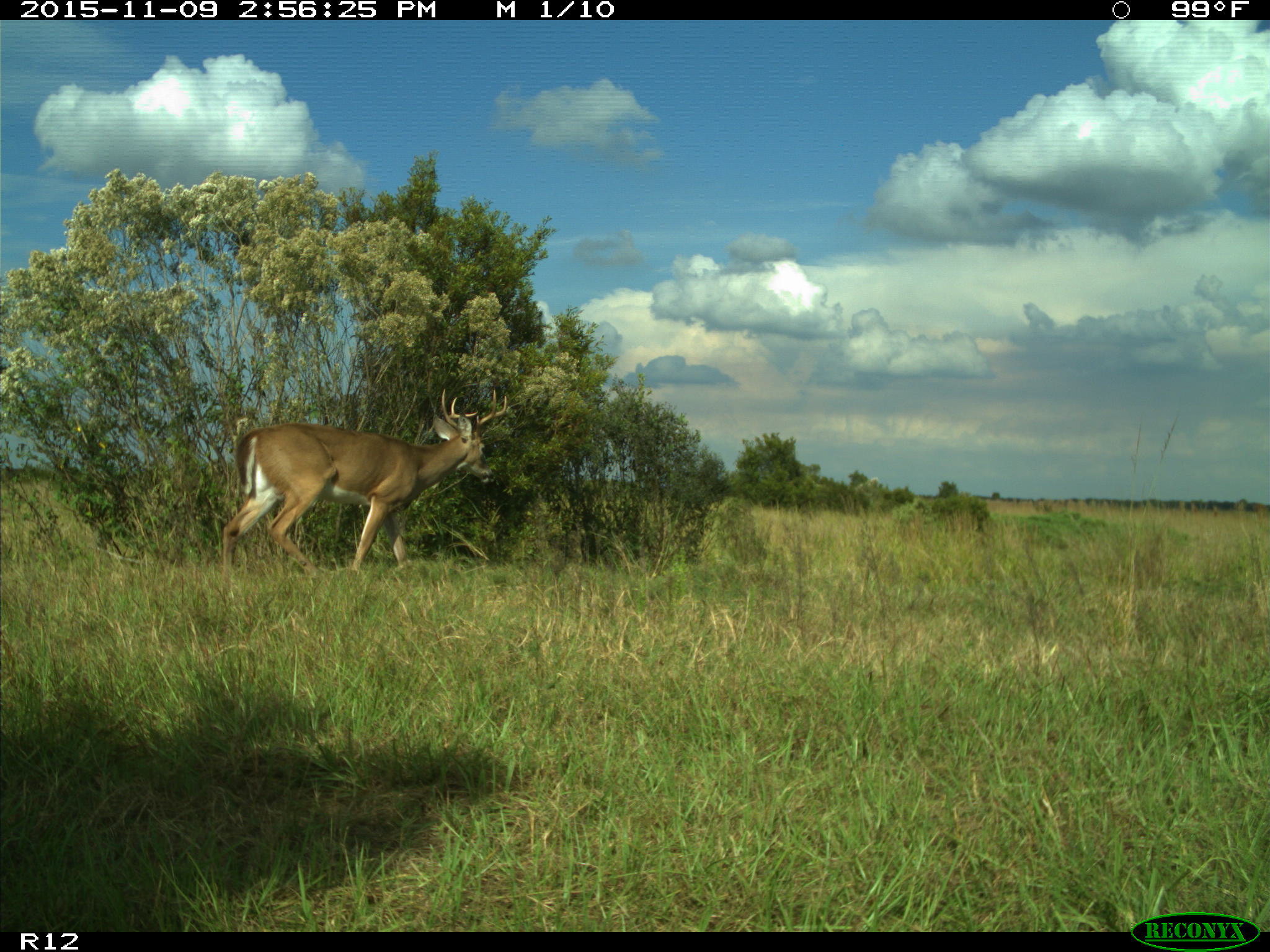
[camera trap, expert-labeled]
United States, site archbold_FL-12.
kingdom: Animalia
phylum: Chordata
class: Mammalia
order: Artiodactyla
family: Cervidae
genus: Odocoileus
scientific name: Odocoileus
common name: deer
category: unidentified deer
Unidentified deer (deer) (Odocoileus).